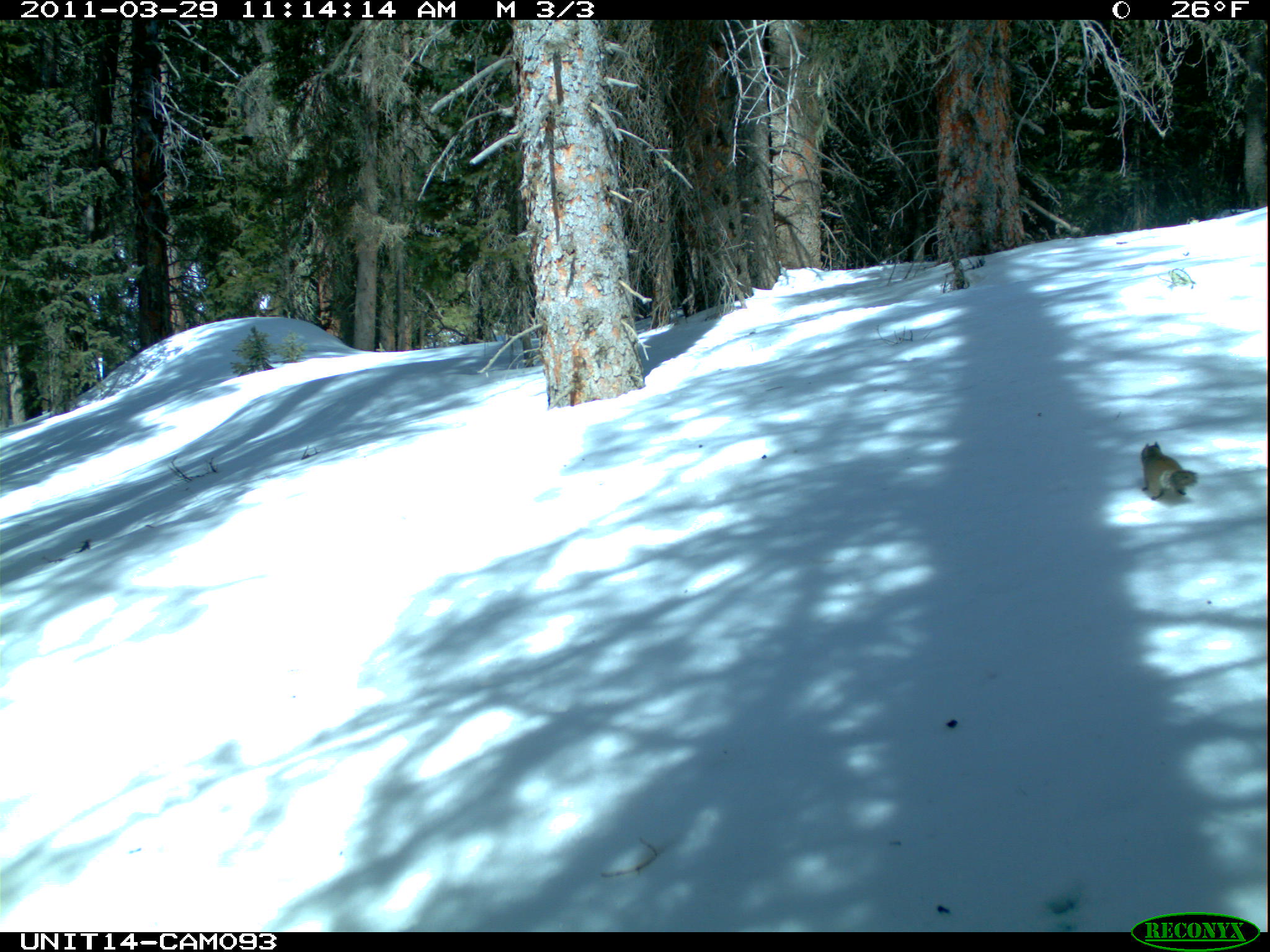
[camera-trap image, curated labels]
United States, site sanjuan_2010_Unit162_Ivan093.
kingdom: Animalia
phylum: Chordata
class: Mammalia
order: Rodentia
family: Sciuridae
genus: Tamiasciurus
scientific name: Tamiasciurus hudsonicus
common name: american red squirrel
Tamiasciurus hudsonicus (american red squirrel).